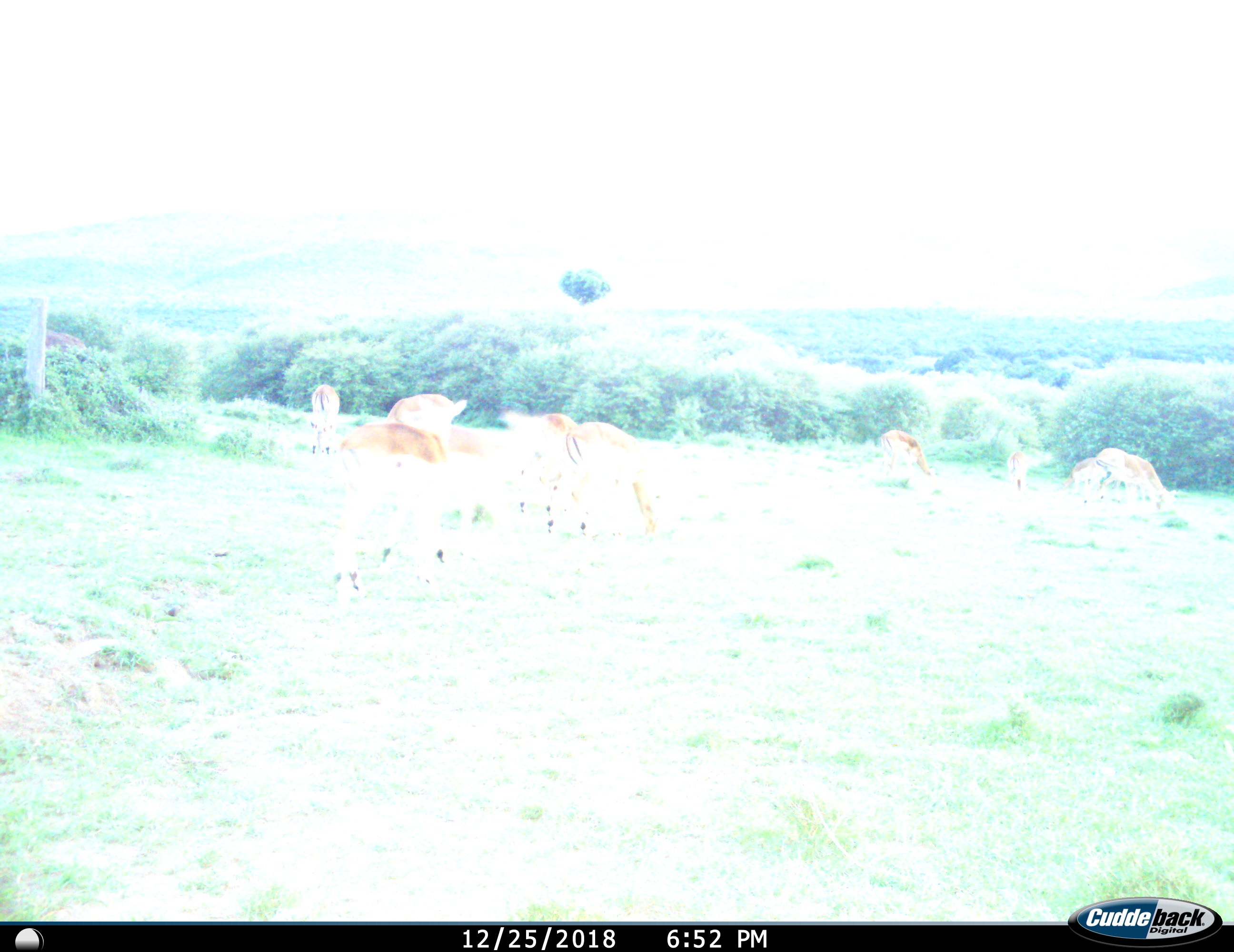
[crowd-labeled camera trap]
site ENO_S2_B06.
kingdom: Animalia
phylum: Chordata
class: Mammalia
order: Artiodactyla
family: Bovidae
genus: Aepyceros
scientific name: Aepyceros melampus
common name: impala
Impala (Aepyceros melampus), count 9. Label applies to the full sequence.